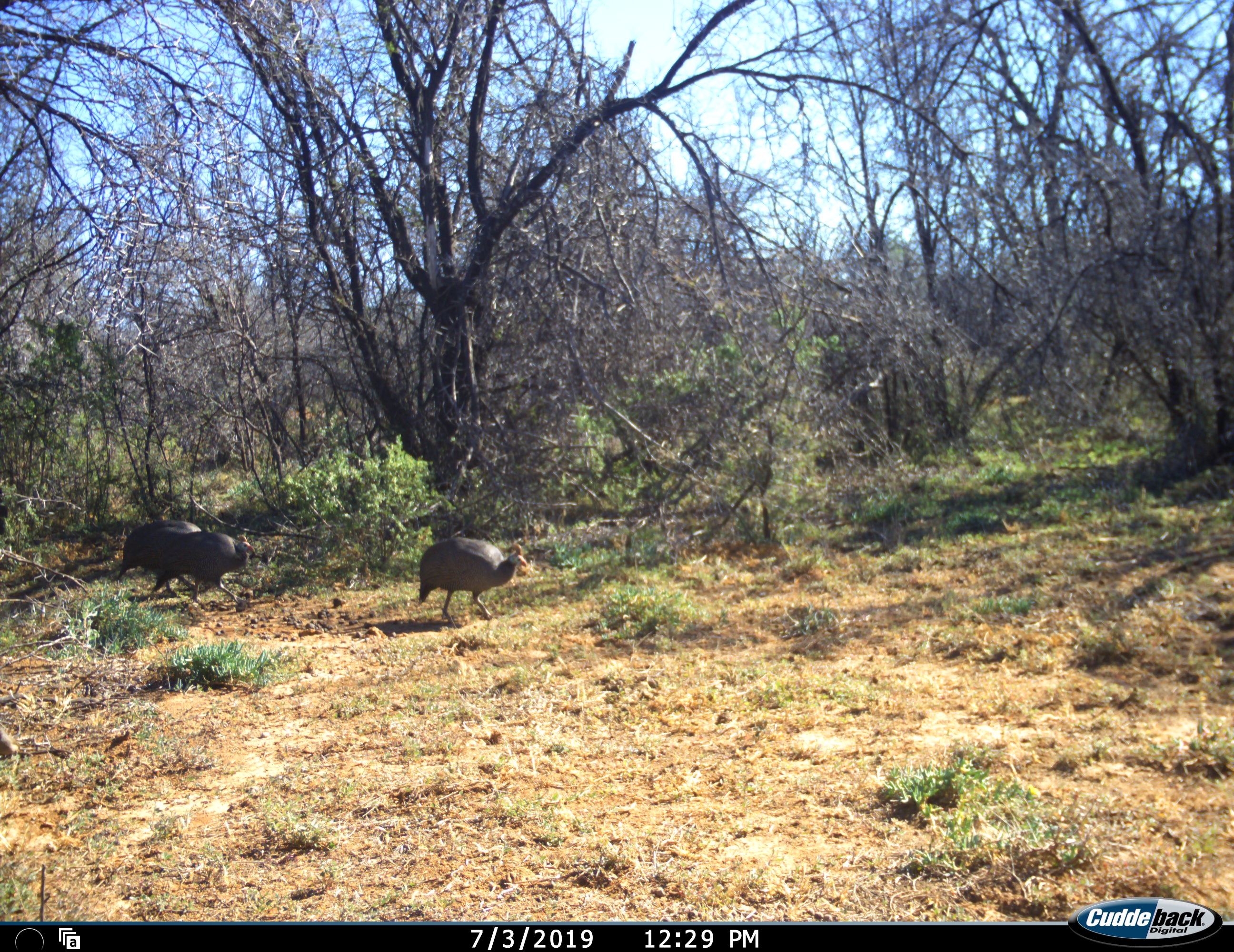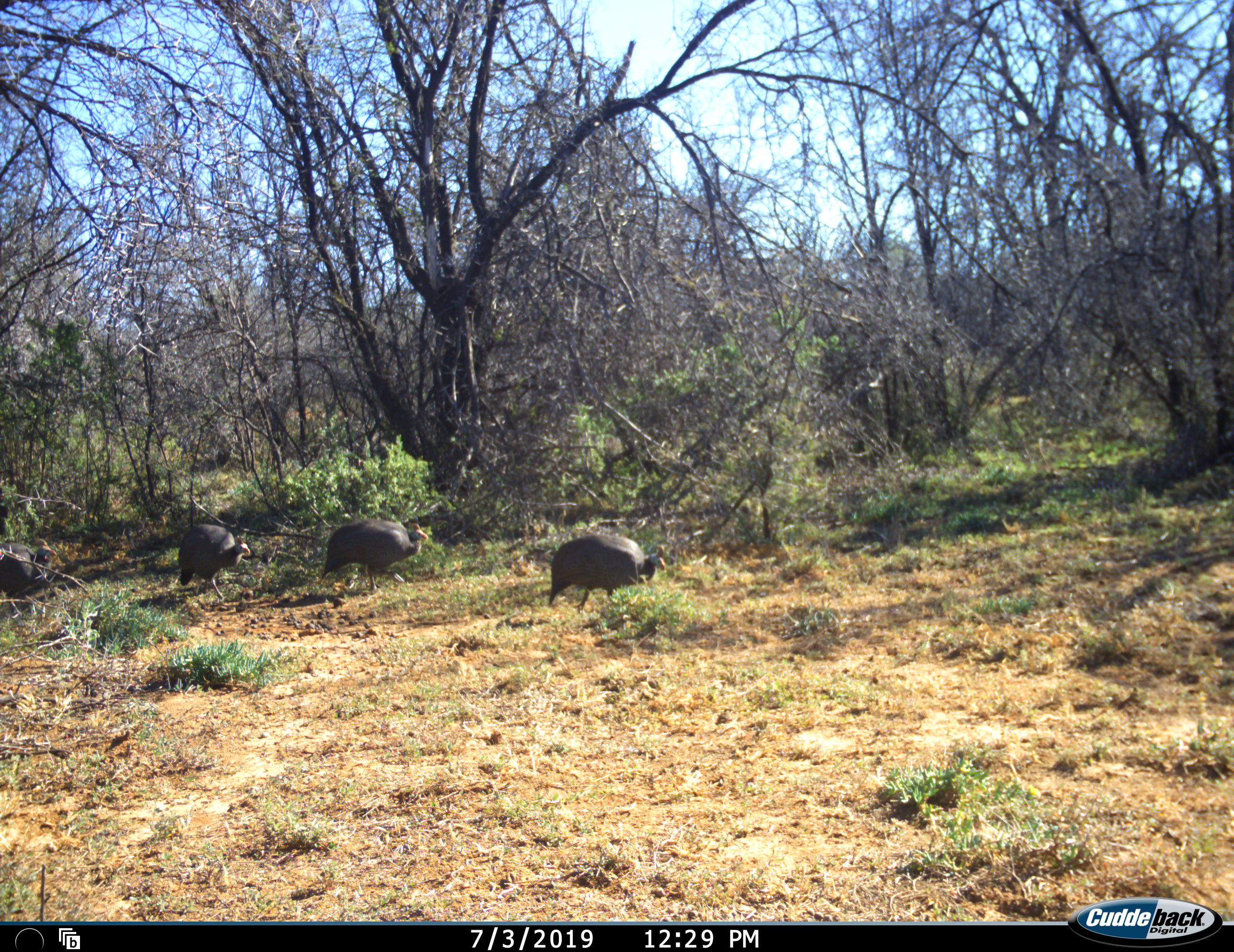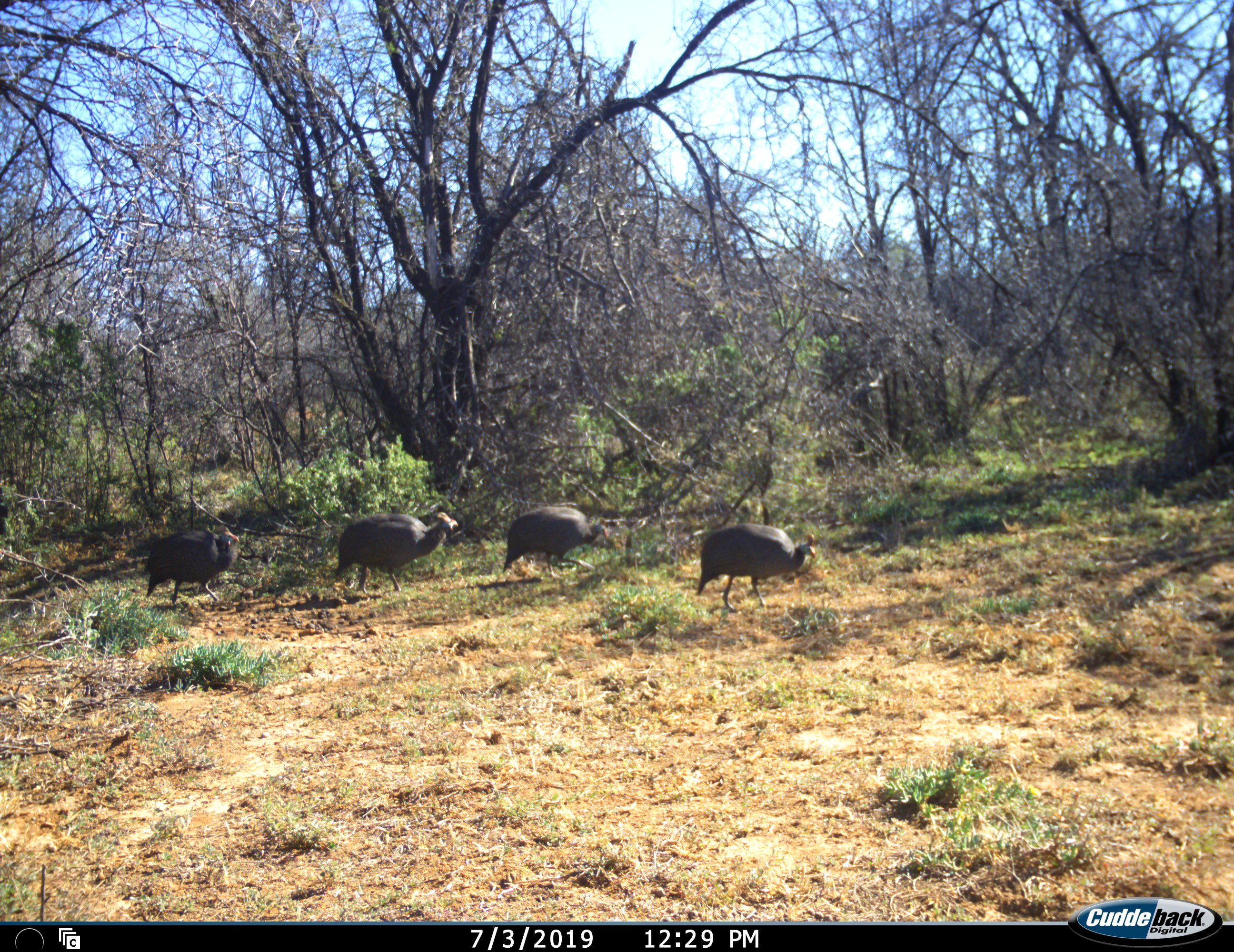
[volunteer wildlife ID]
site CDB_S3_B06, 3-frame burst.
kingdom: Animalia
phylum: Chordata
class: Aves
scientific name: Aves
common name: bird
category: birdother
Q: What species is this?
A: Birdother (bird) (Aves).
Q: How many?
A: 4.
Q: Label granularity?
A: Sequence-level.